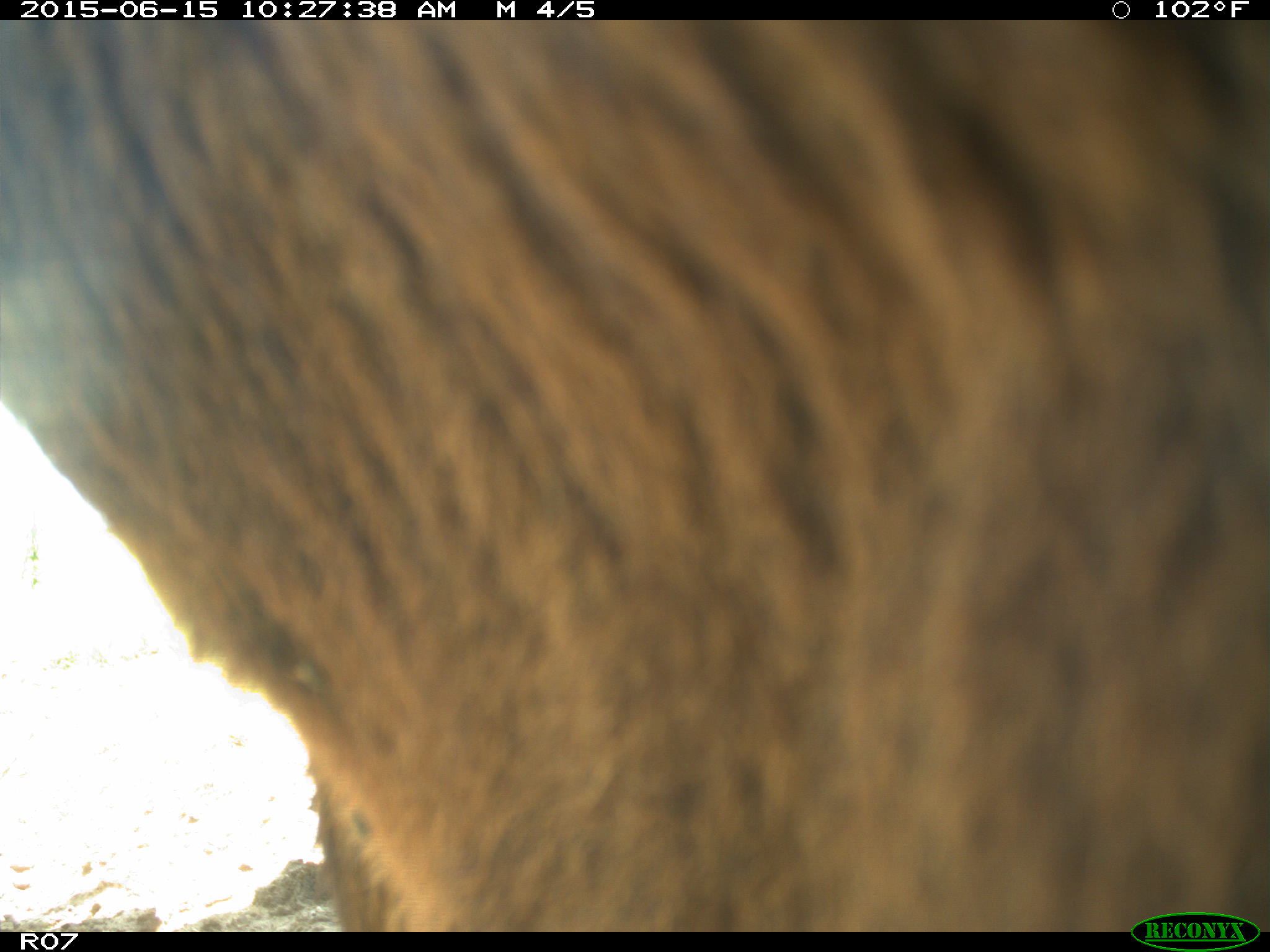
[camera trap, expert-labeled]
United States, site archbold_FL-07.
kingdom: Animalia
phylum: Chordata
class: Mammalia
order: Artiodactyla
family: Bovidae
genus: Bos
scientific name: Bos taurus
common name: domestic cow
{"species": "Bos taurus (domestic cow)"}